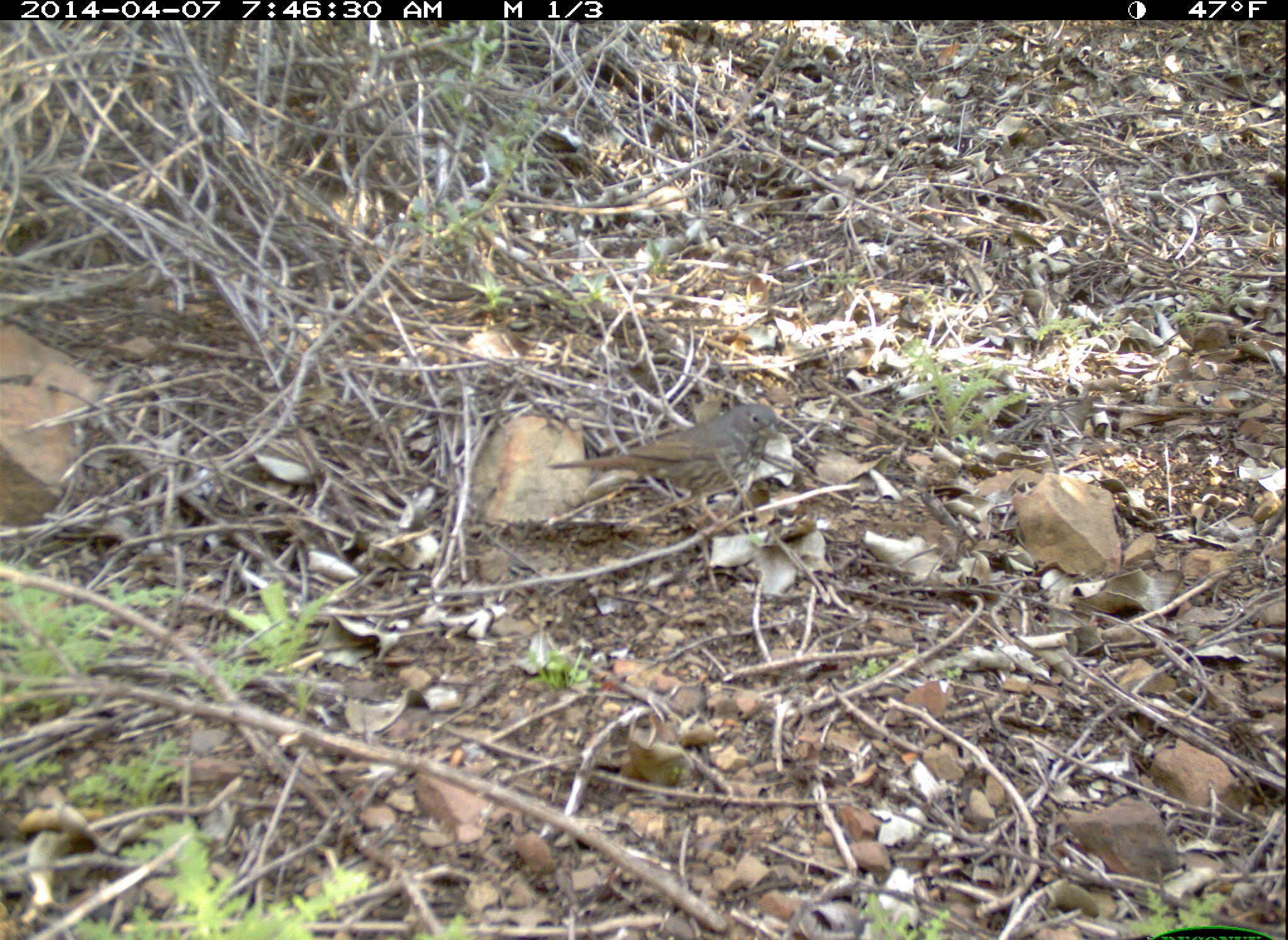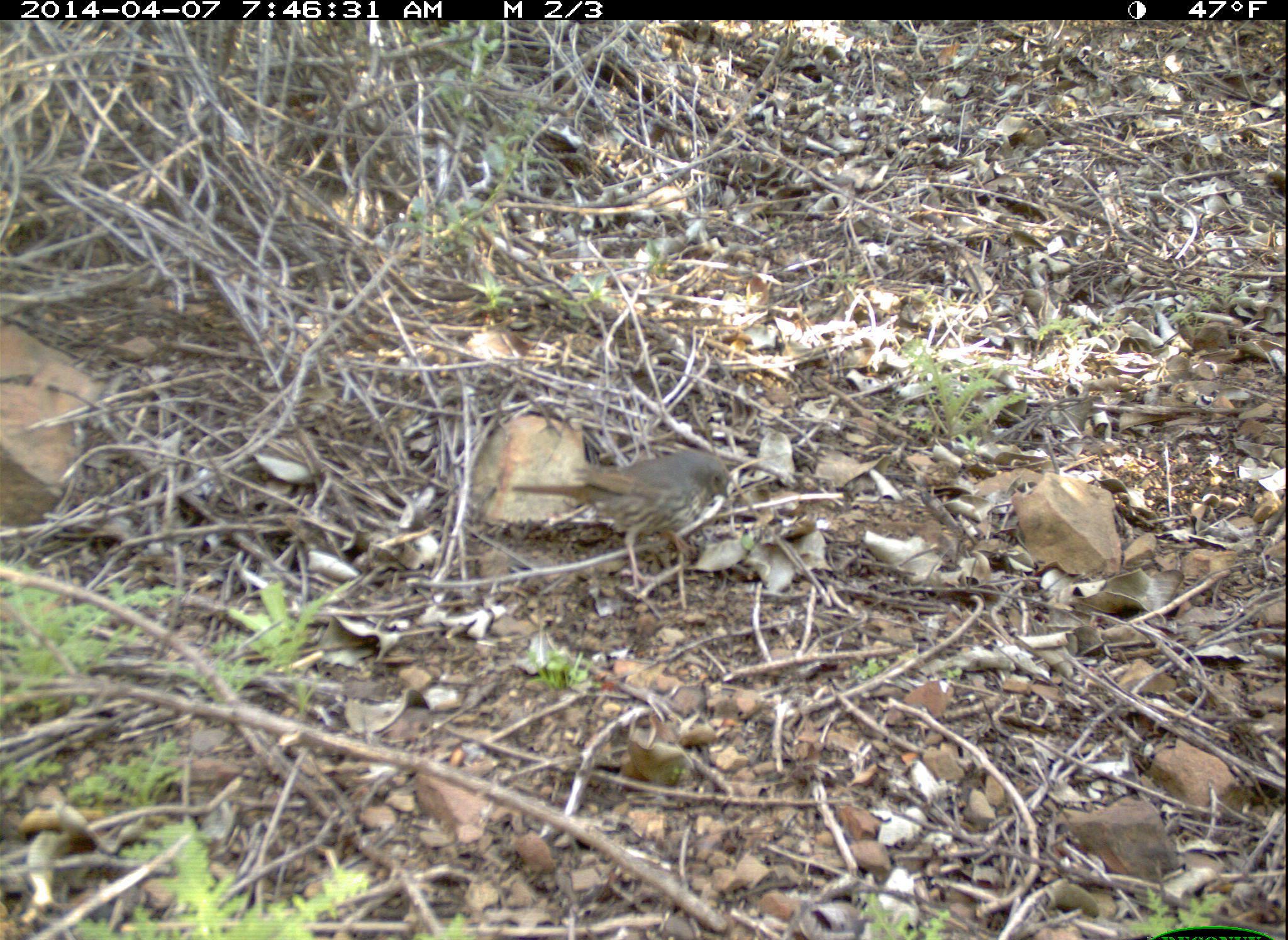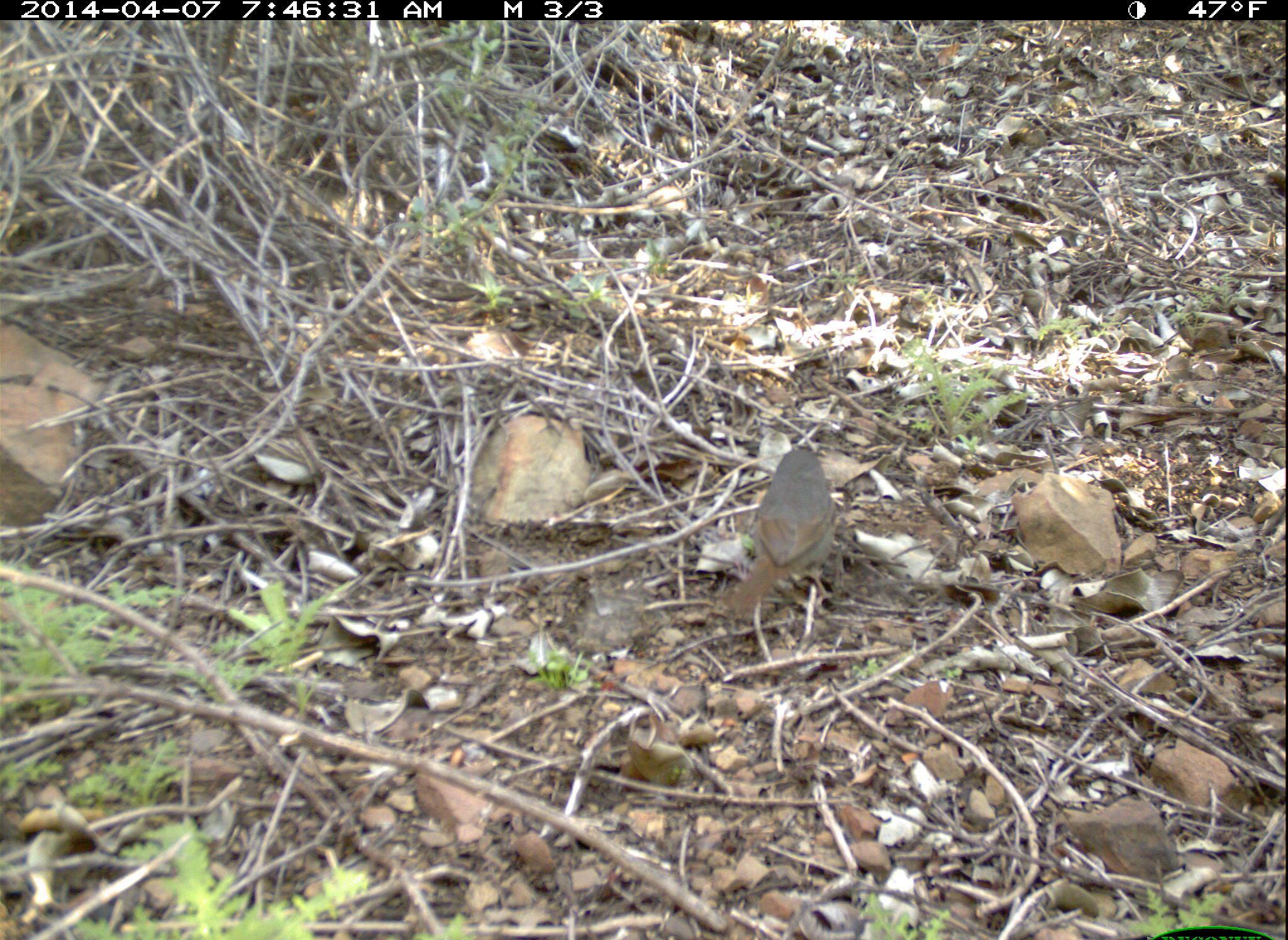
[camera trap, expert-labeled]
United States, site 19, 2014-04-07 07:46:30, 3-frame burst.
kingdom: Animalia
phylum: Chordata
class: Aves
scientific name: Aves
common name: bird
Bird (Aves).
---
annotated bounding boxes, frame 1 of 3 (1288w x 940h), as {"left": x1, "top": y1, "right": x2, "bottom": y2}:
bird: {"left": 547, "top": 404, "right": 783, "bottom": 527}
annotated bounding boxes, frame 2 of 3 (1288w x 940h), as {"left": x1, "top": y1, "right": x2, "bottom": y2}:
bird: {"left": 511, "top": 450, "right": 731, "bottom": 592}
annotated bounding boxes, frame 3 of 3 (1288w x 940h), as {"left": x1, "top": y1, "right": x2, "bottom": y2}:
bird: {"left": 724, "top": 451, "right": 836, "bottom": 628}